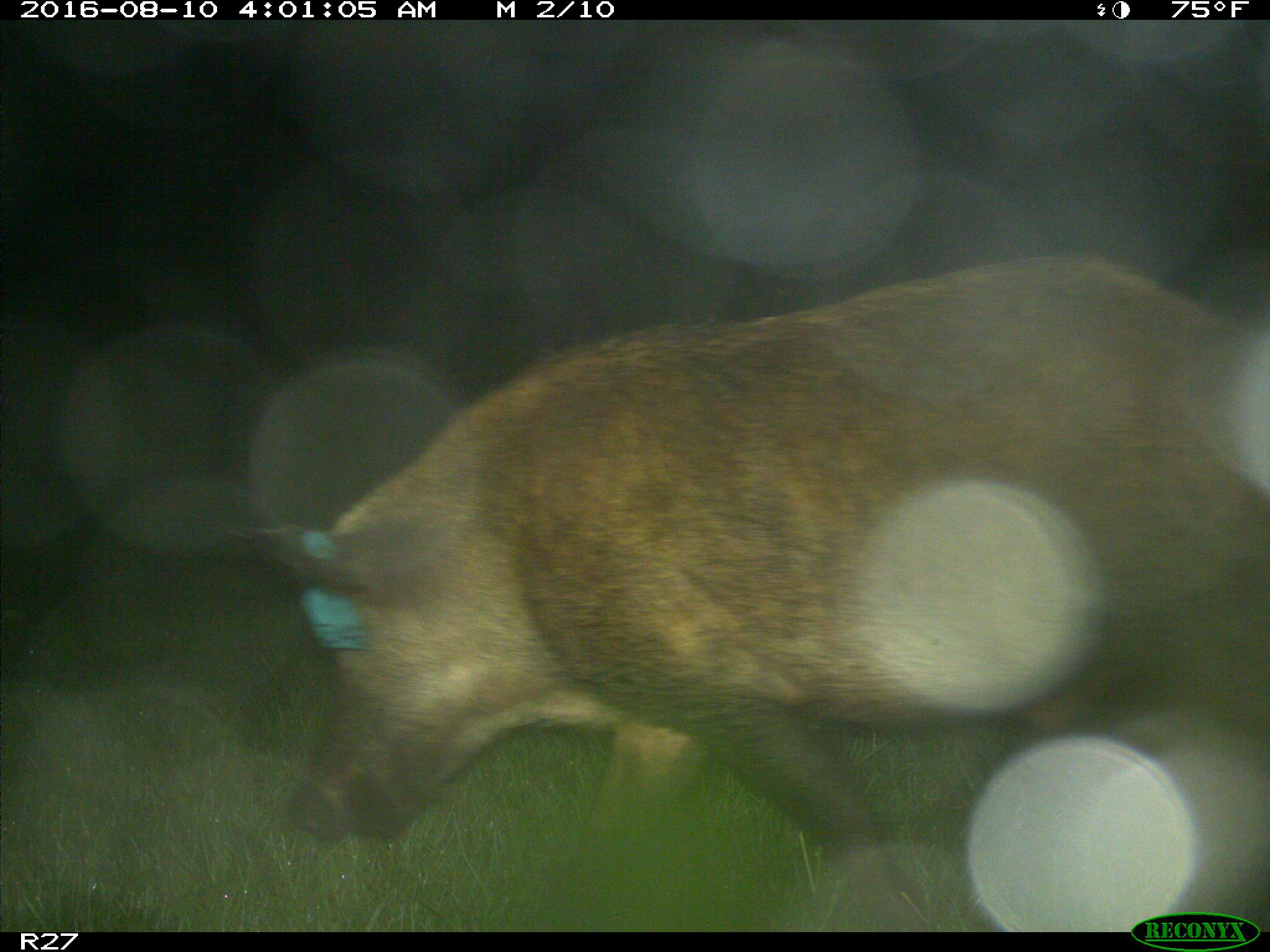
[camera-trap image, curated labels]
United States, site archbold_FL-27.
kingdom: Animalia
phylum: Chordata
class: Mammalia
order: Artiodactyla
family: Suidae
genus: Sus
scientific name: Sus scrofa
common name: wild boar